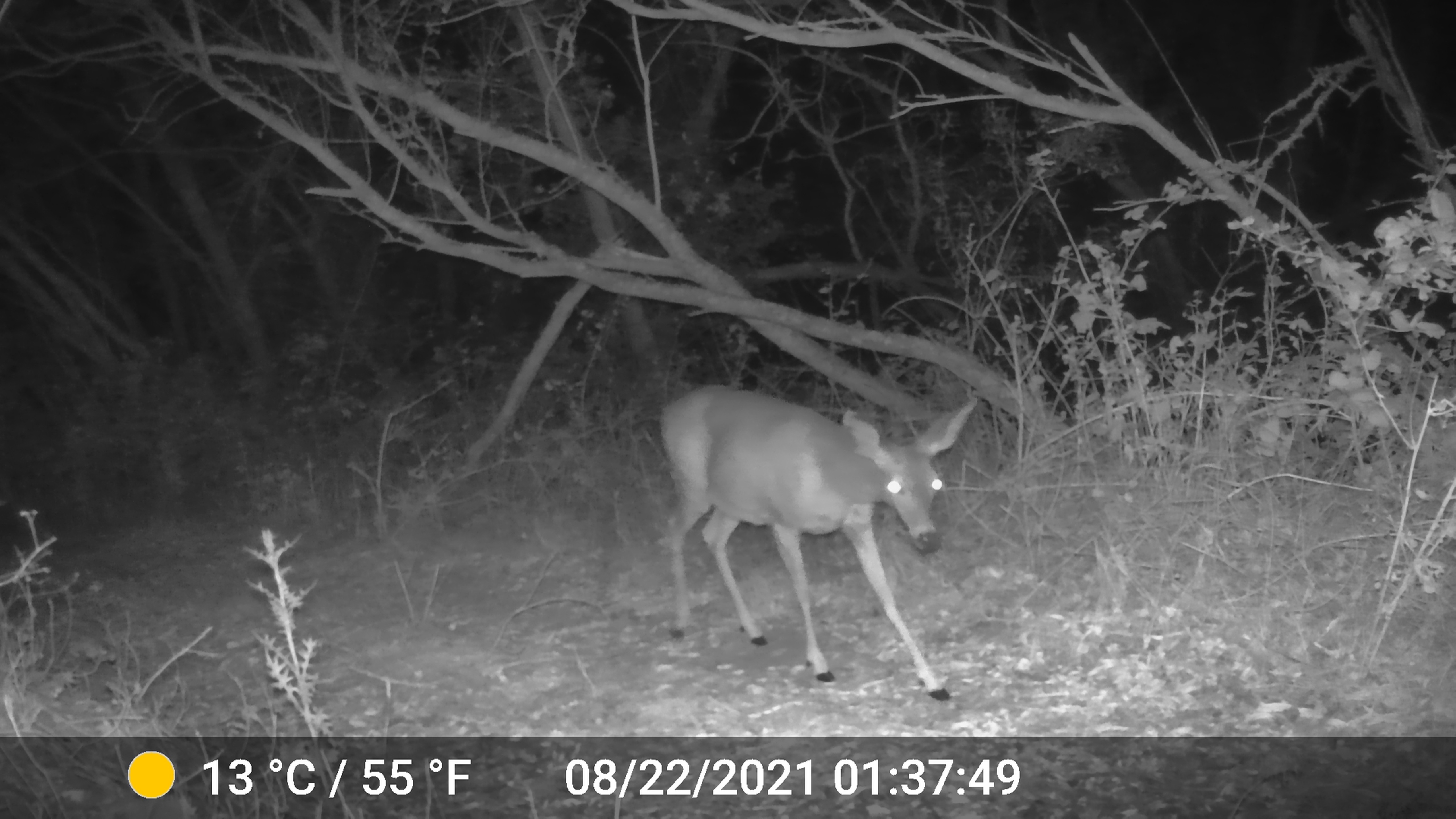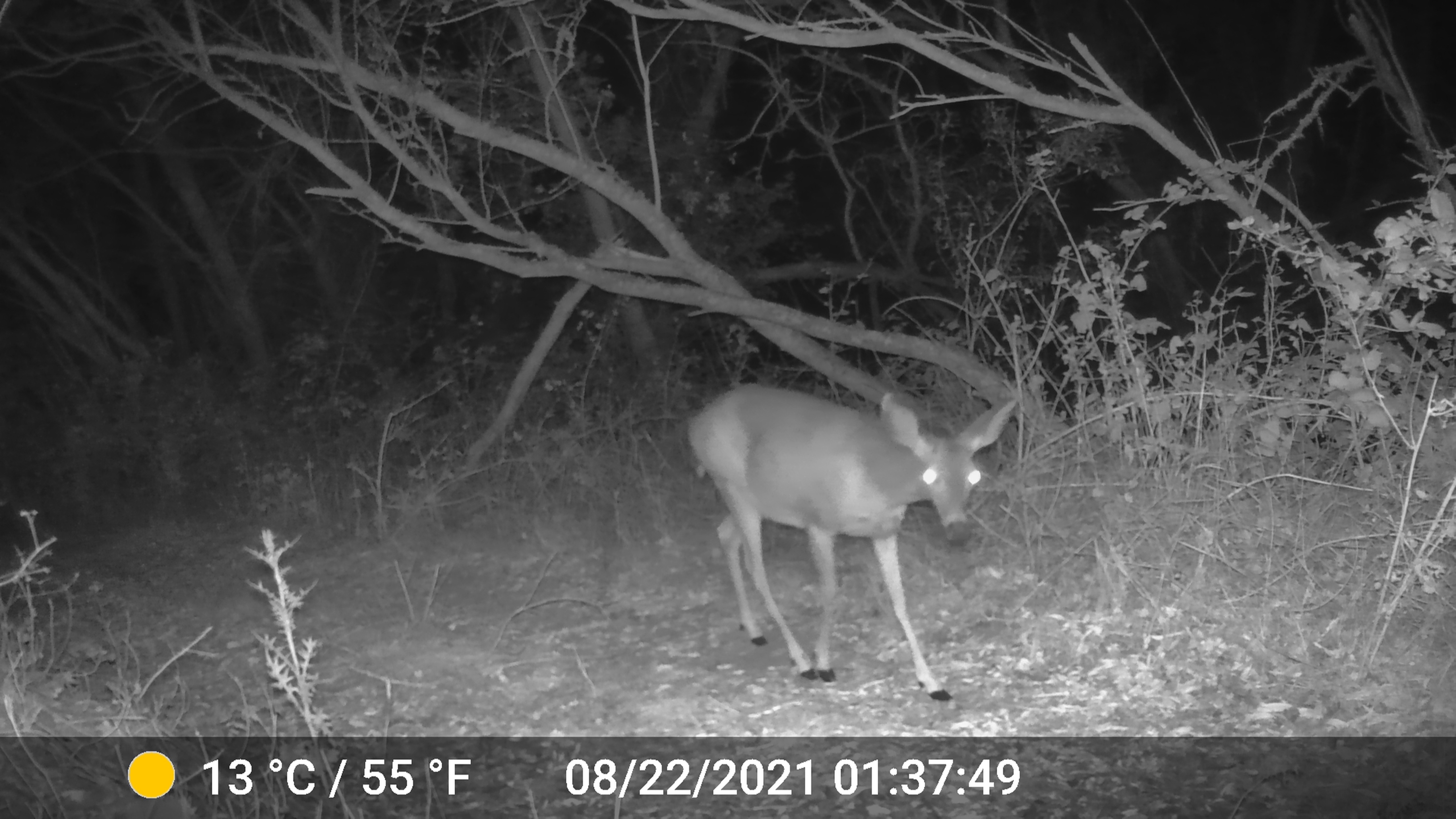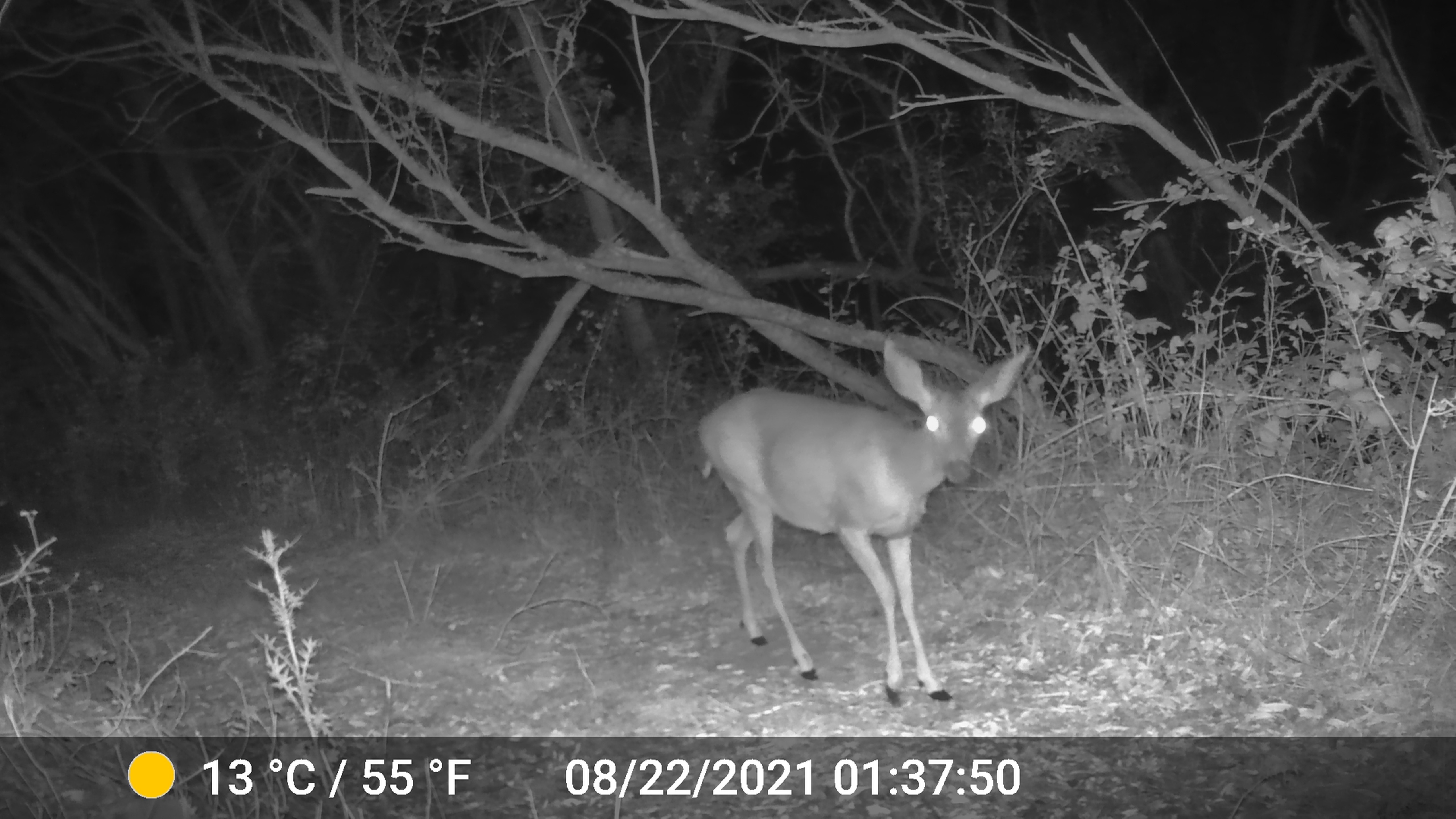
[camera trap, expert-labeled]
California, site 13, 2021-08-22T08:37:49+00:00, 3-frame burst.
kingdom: Animalia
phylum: Chordata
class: Mammalia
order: Artiodactyla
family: Cervidae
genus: Odocoileus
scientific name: Odocoileus hemionus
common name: mule deer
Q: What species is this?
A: Mule deer (Odocoileus hemionus).